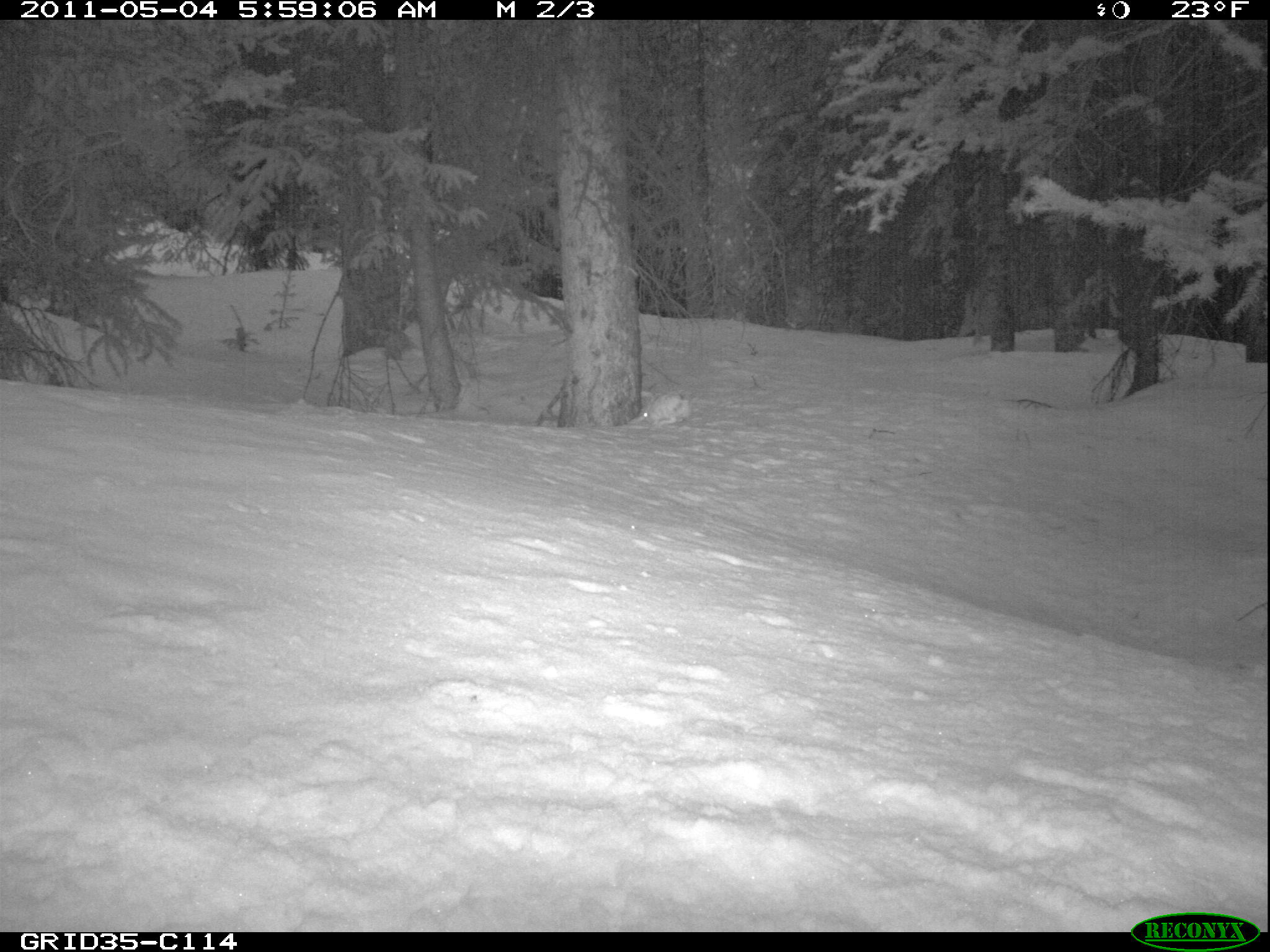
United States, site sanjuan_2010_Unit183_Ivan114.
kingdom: Animalia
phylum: Chordata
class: Mammalia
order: Lagomorpha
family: Leporidae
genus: Lepus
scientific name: Lepus americanus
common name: snowshoe hare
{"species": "Lepus americanus (snowshoe hare)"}